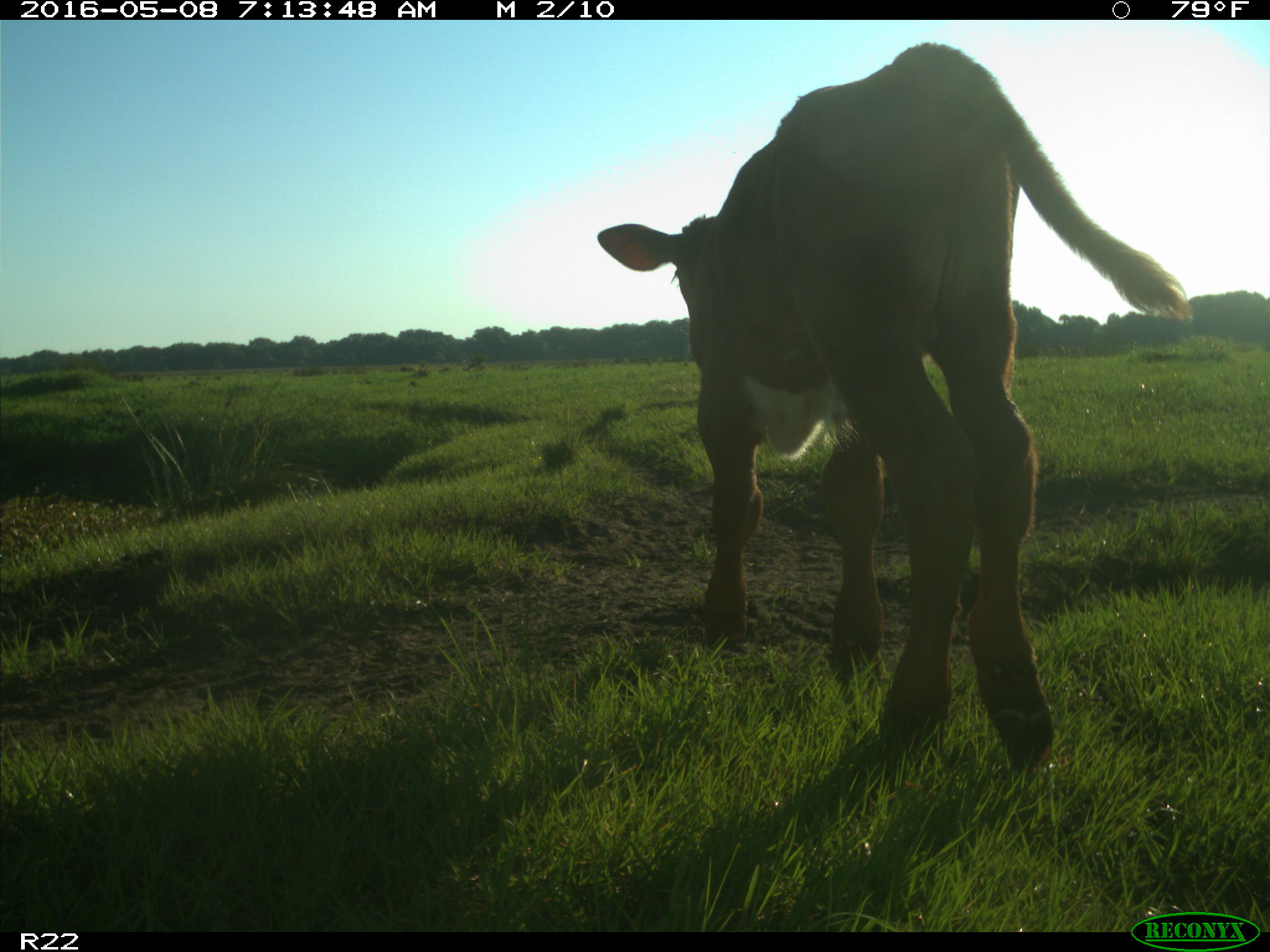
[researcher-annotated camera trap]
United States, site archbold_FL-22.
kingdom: Animalia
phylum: Chordata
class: Mammalia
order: Artiodactyla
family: Bovidae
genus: Bos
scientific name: Bos taurus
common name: domestic cow